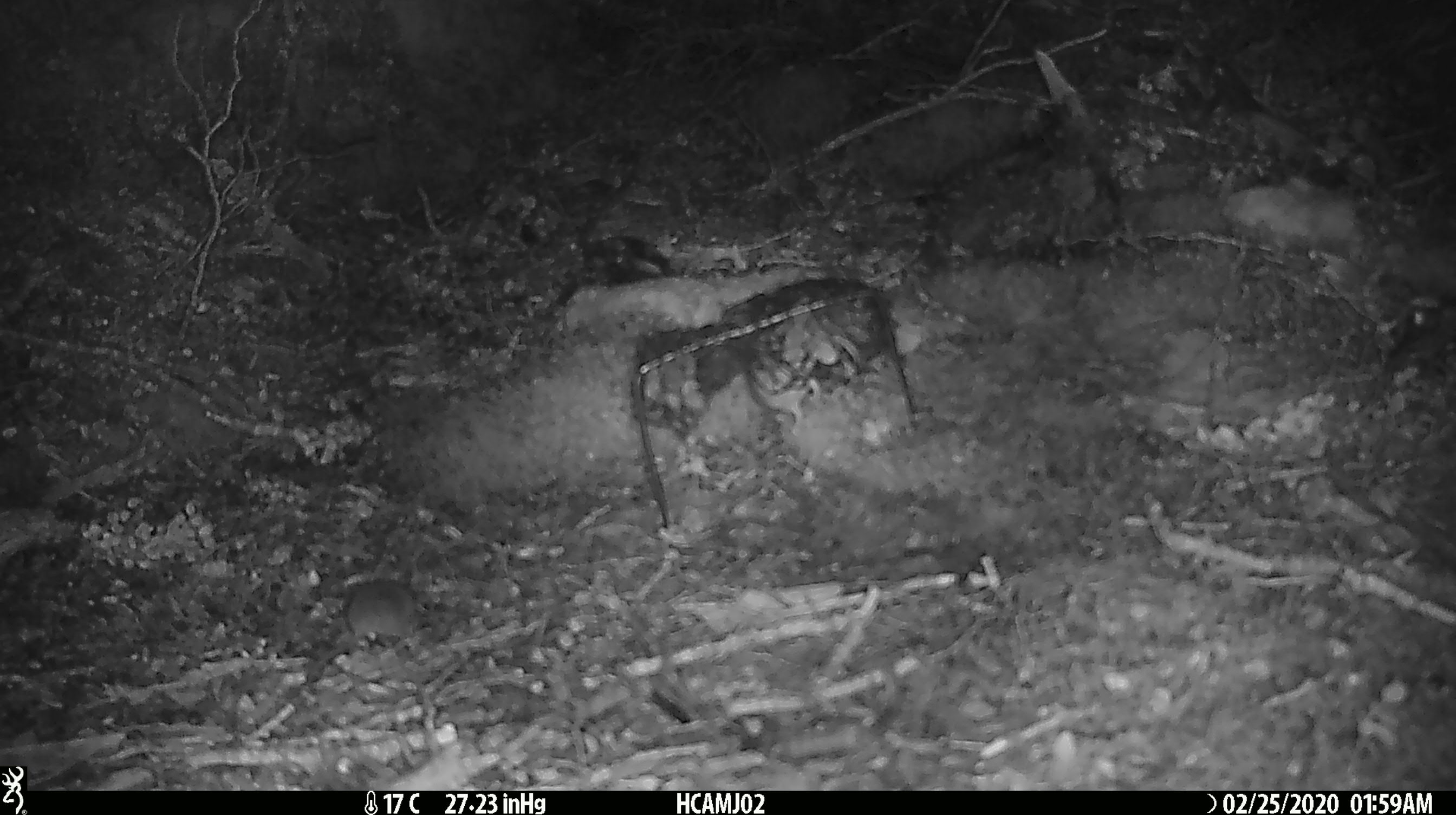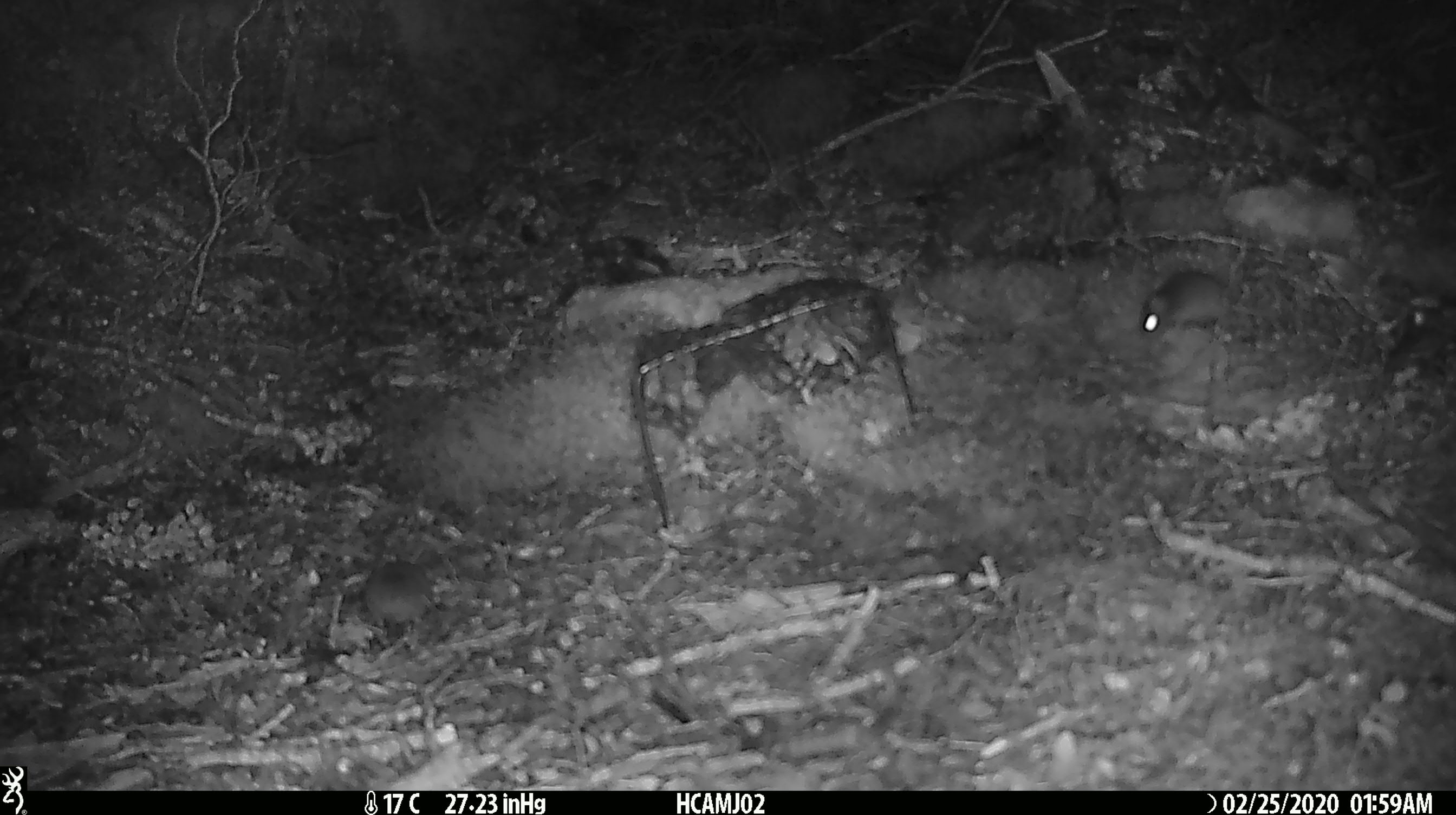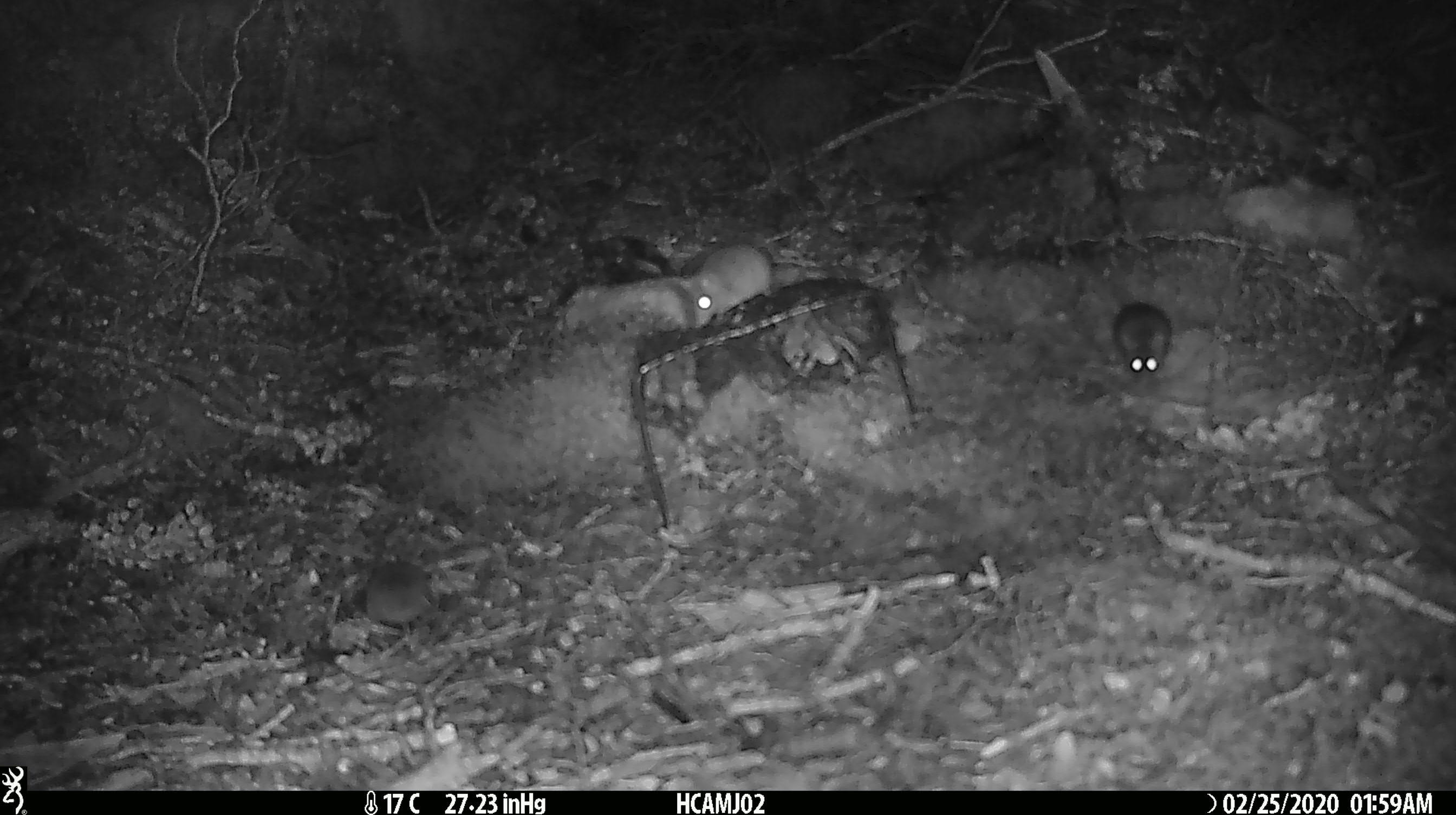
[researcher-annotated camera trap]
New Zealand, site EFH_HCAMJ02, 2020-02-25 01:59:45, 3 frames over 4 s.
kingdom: Animalia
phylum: Chordata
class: Mammalia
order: Rodentia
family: Muridae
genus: Mus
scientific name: Mus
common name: mouse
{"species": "mouse (Mus)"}